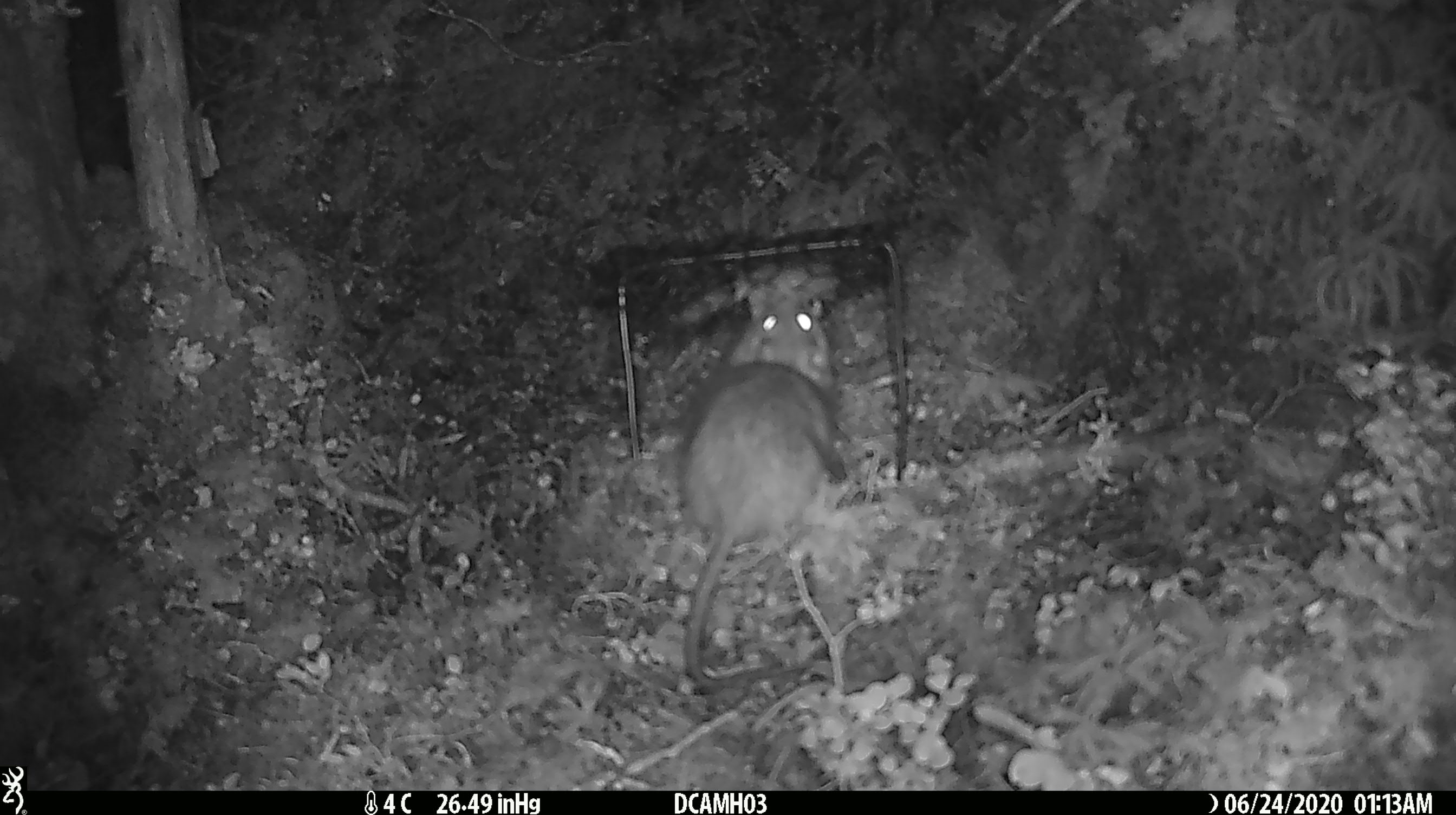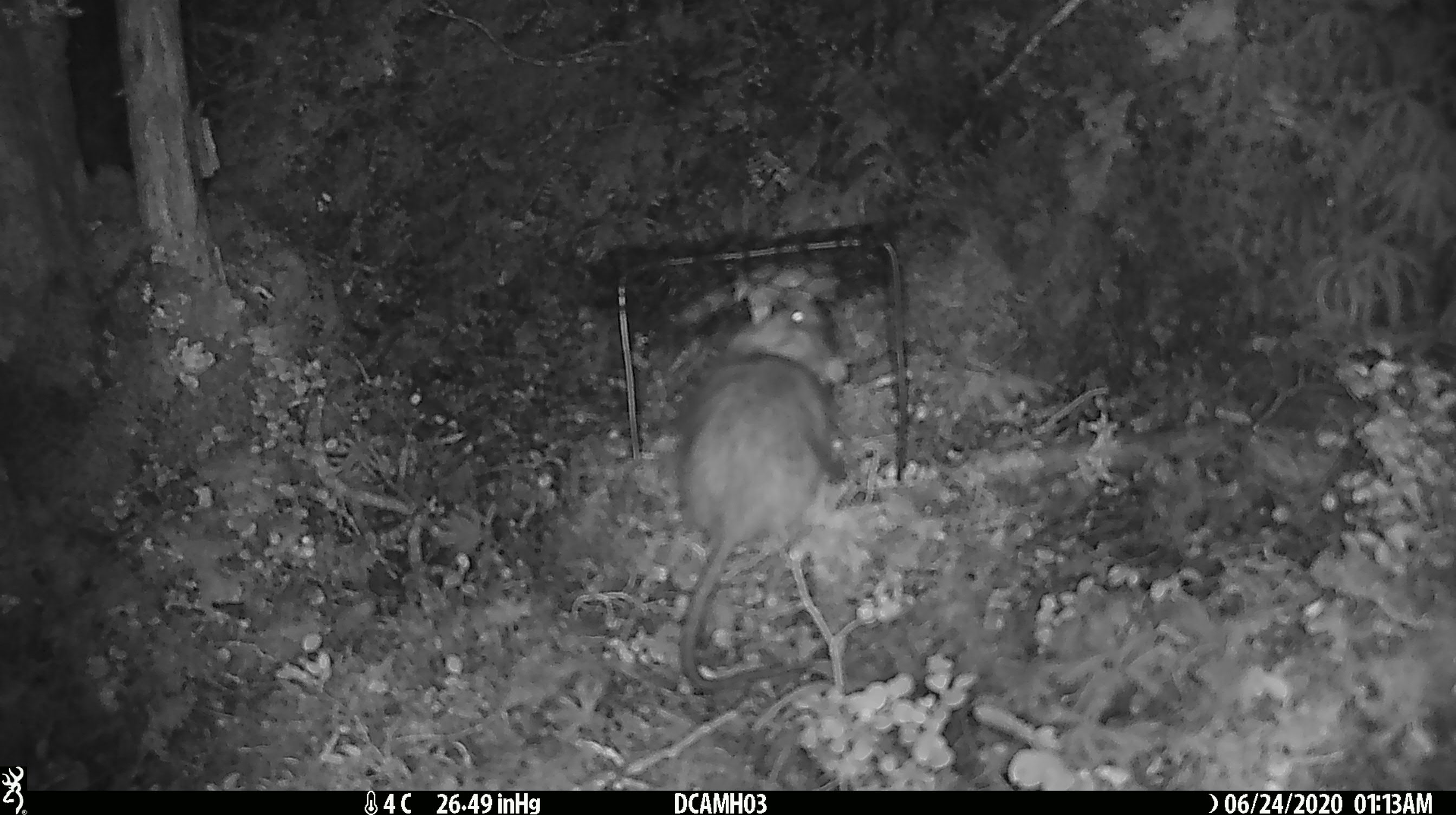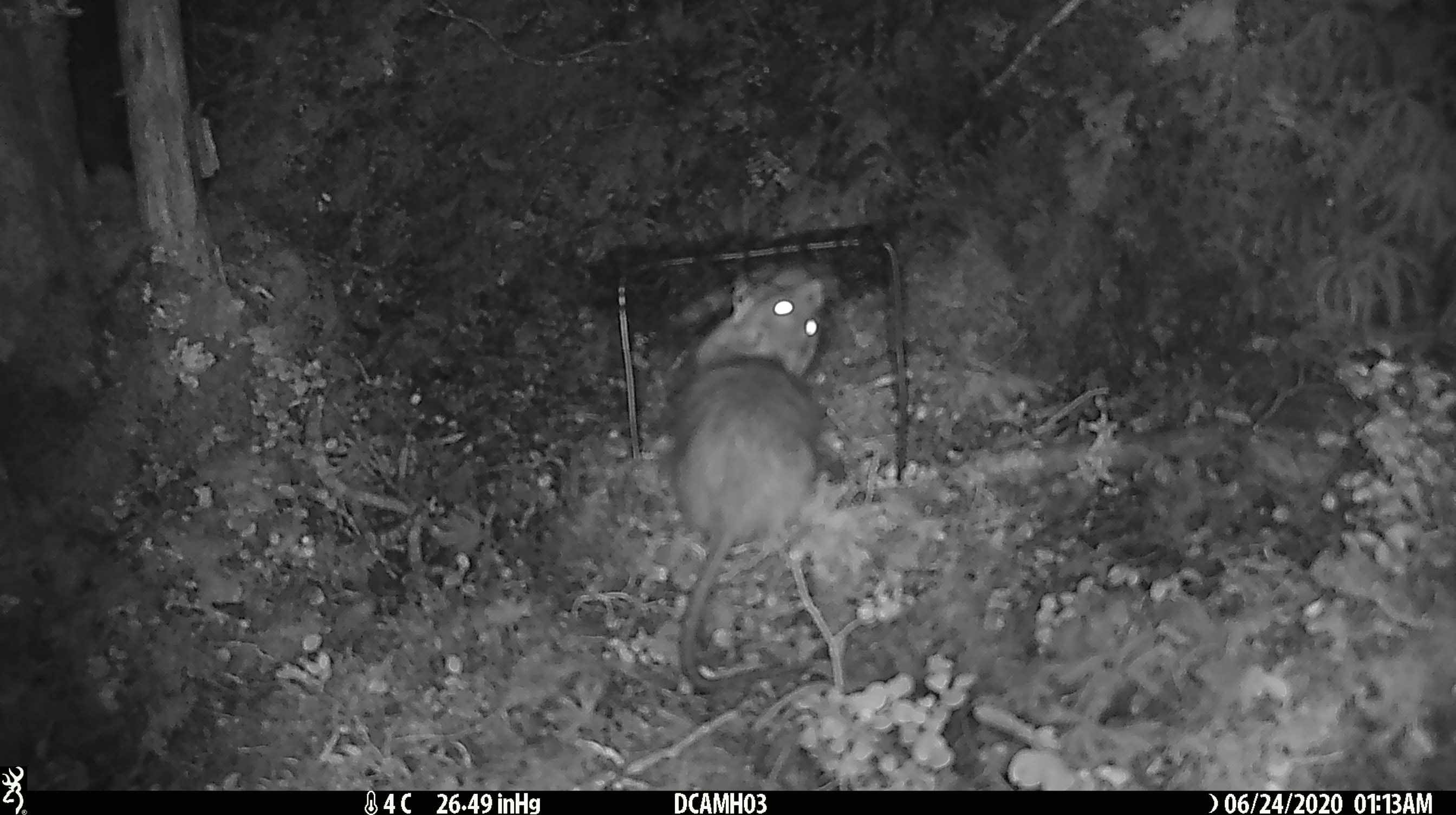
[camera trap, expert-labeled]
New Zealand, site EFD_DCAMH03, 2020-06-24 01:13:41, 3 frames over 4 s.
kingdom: Animalia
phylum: Chordata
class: Mammalia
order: Rodentia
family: Muridae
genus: Rattus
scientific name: Rattus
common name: rat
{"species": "rat (Rattus)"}